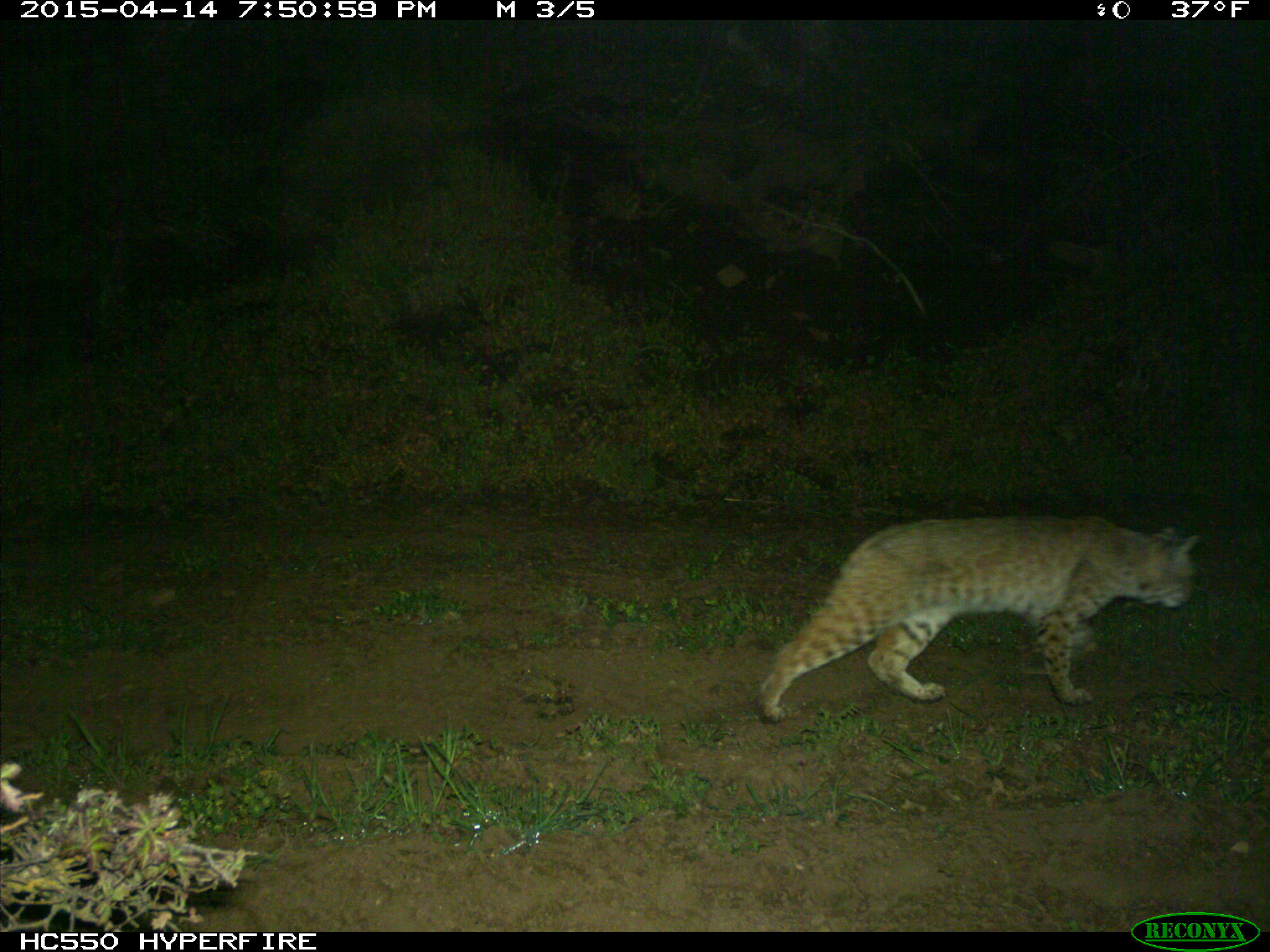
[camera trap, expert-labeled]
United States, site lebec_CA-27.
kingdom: Animalia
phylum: Chordata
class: Mammalia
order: Carnivora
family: Felidae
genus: Lynx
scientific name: Lynx rufus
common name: bobcat